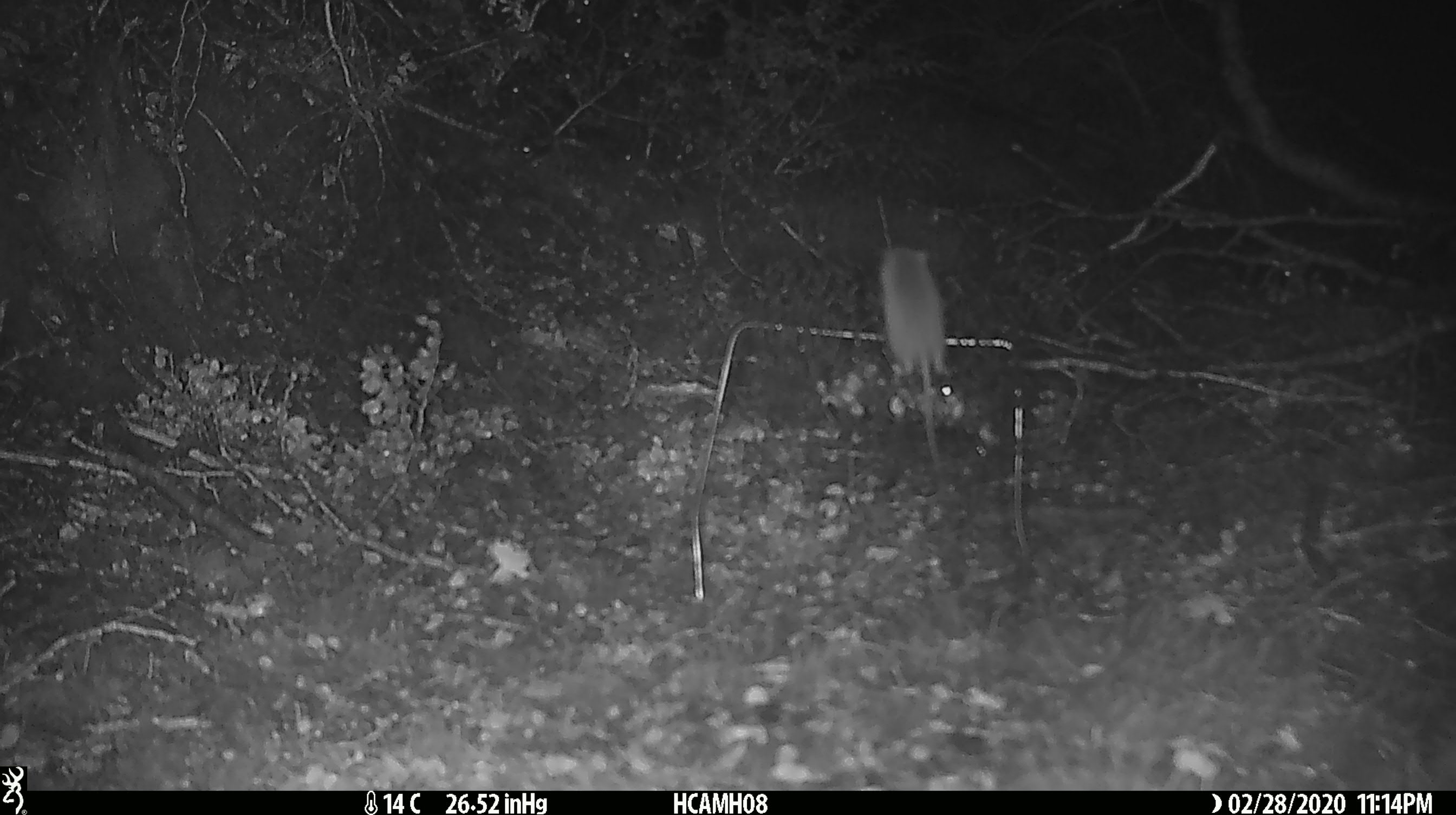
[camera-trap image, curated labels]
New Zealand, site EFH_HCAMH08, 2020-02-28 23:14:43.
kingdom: Animalia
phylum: Chordata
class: Mammalia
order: Rodentia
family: Muridae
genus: Mus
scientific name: Mus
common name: mouse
Mouse (Mus).